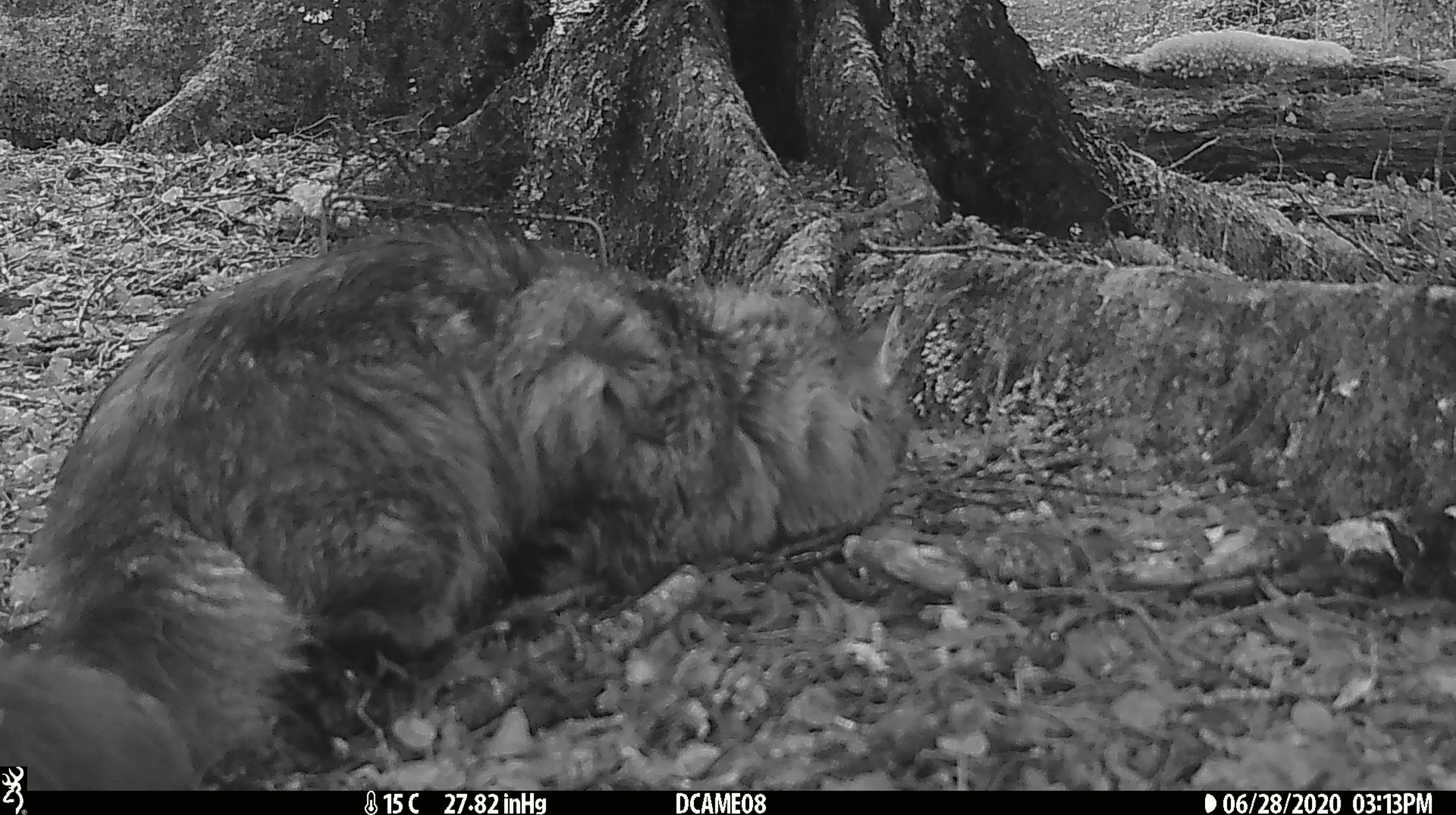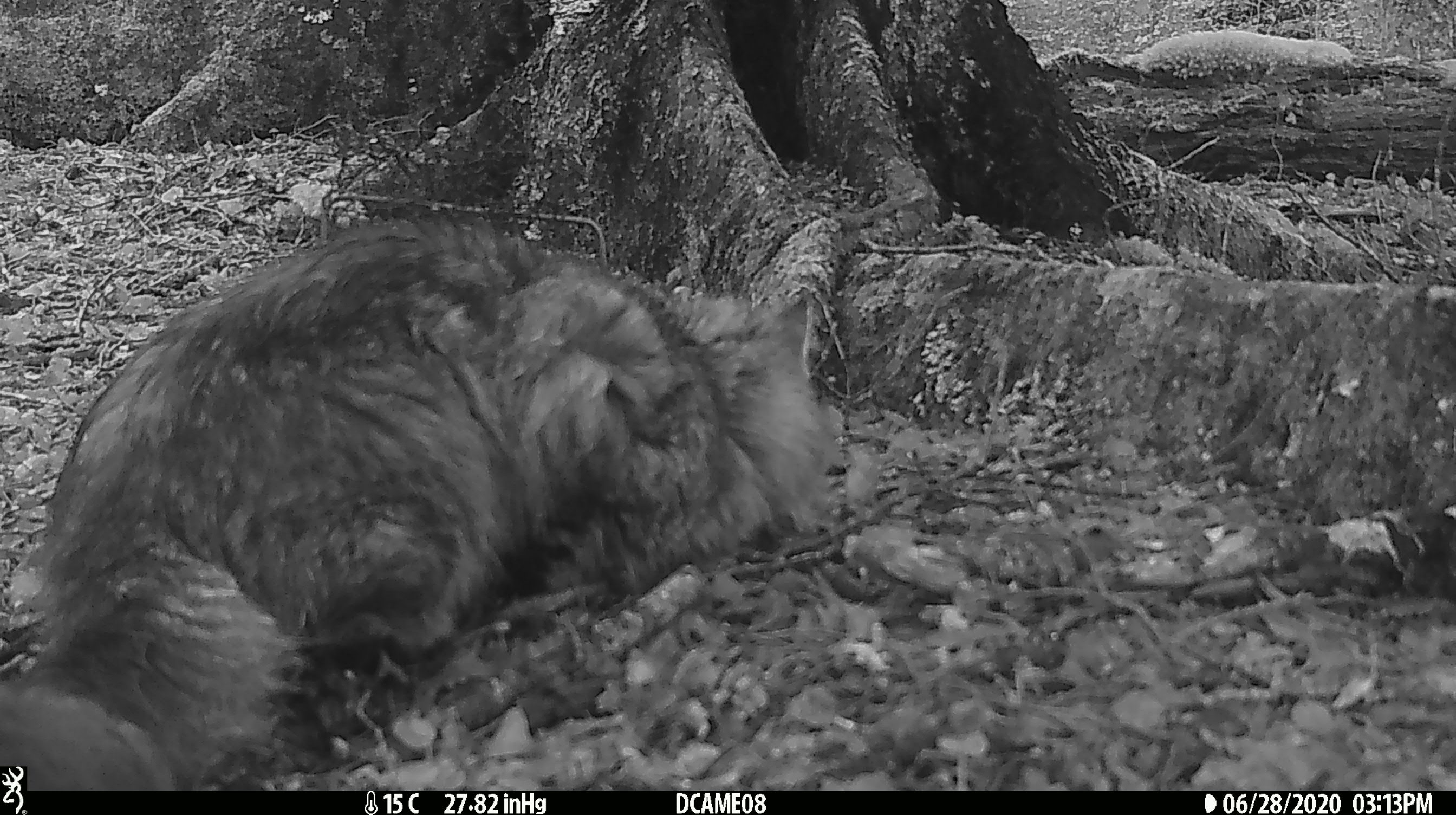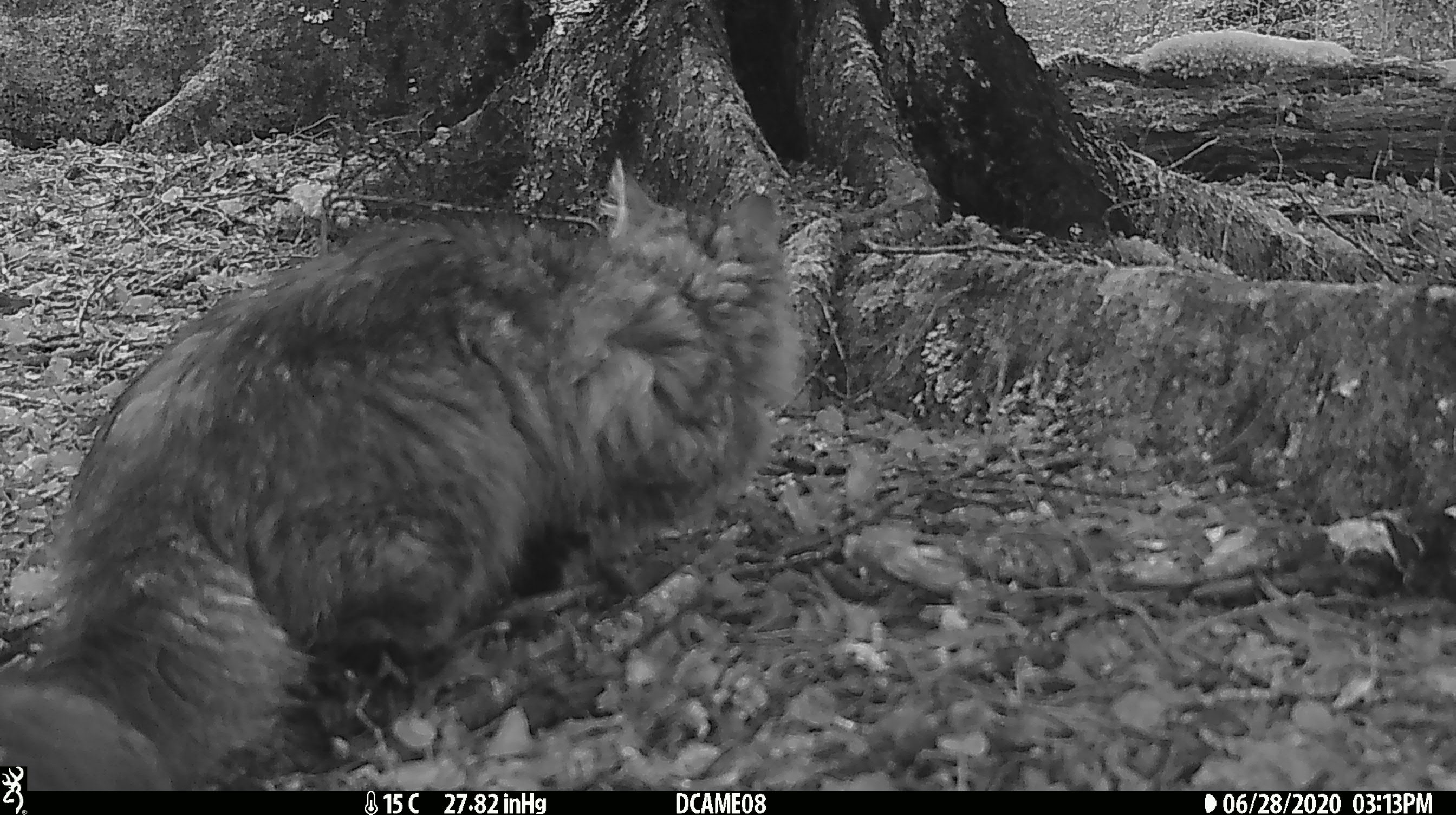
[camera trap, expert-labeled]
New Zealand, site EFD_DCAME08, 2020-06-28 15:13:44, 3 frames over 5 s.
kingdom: Animalia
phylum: Chordata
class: Mammalia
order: Carnivora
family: Felidae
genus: Felis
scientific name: Felis catus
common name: domestic cat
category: cat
Cat (domestic cat) (Felis catus).